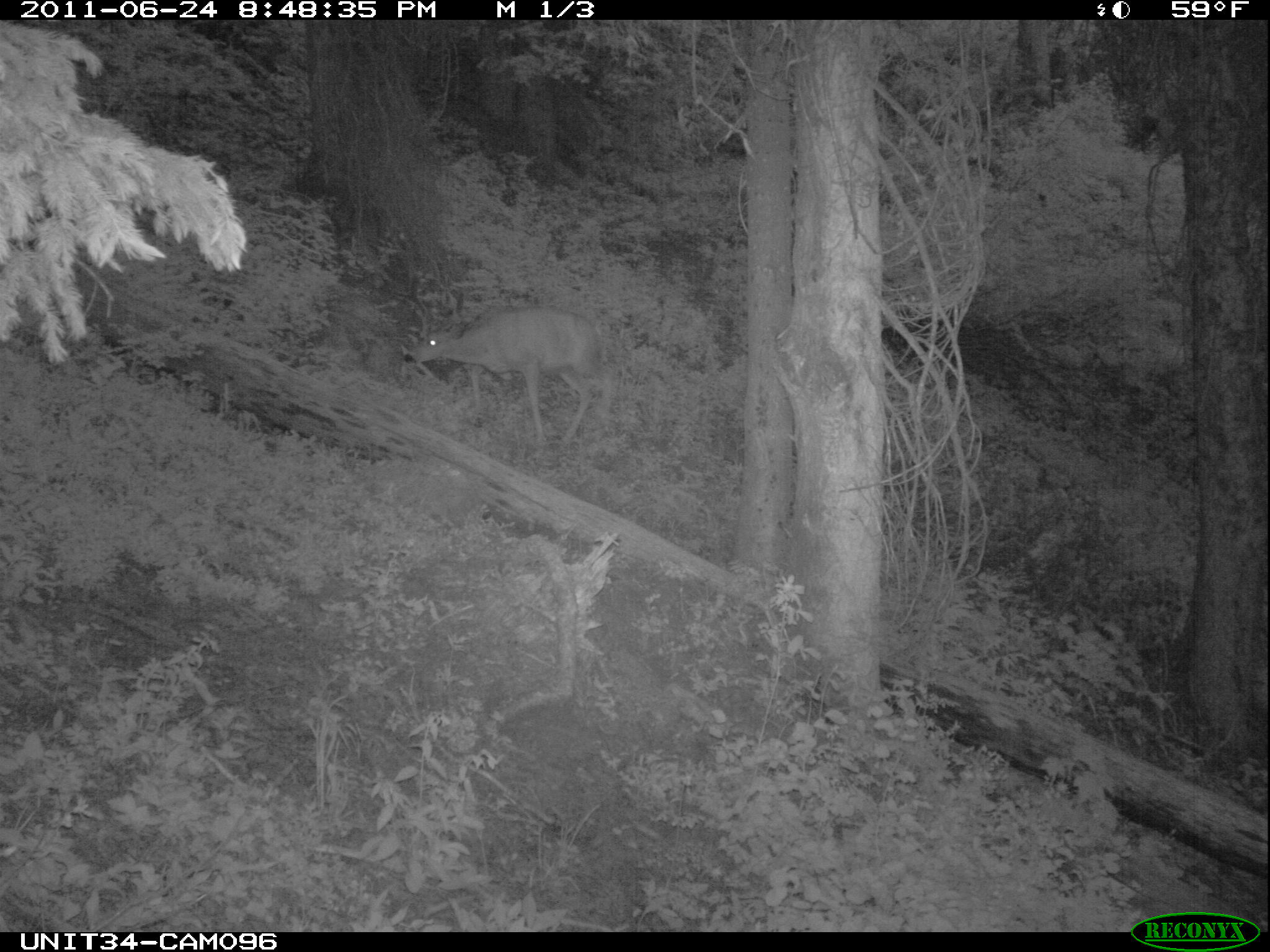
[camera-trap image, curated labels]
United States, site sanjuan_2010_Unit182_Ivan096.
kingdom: Animalia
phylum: Chordata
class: Mammalia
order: Artiodactyla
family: Cervidae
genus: Odocoileus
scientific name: Odocoileus hemionus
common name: mule deer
Odocoileus hemionus (mule deer).